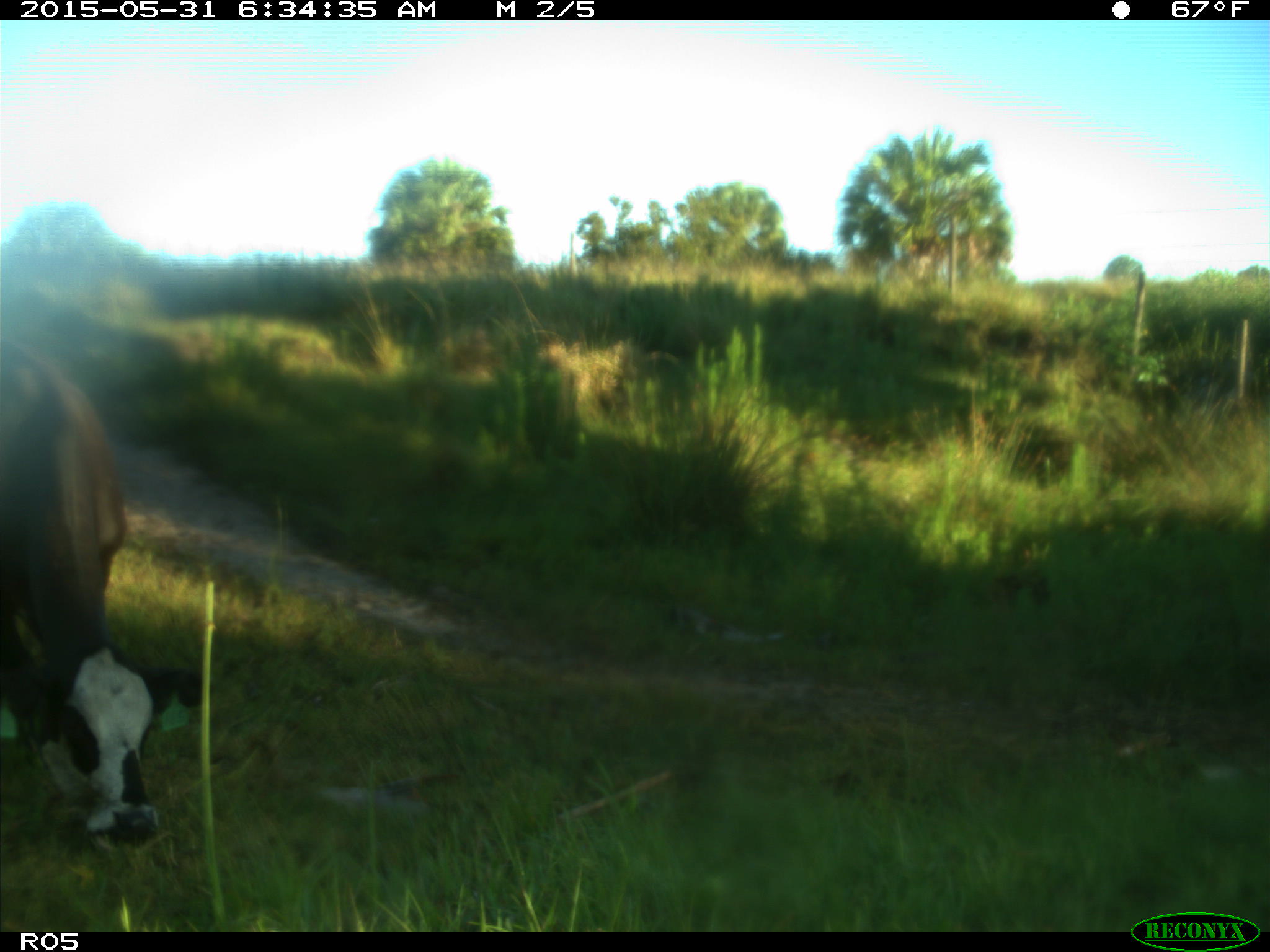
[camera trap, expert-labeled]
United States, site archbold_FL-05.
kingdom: Animalia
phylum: Chordata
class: Mammalia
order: Artiodactyla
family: Bovidae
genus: Bos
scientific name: Bos taurus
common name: domestic cow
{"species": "Bos taurus (domestic cow)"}